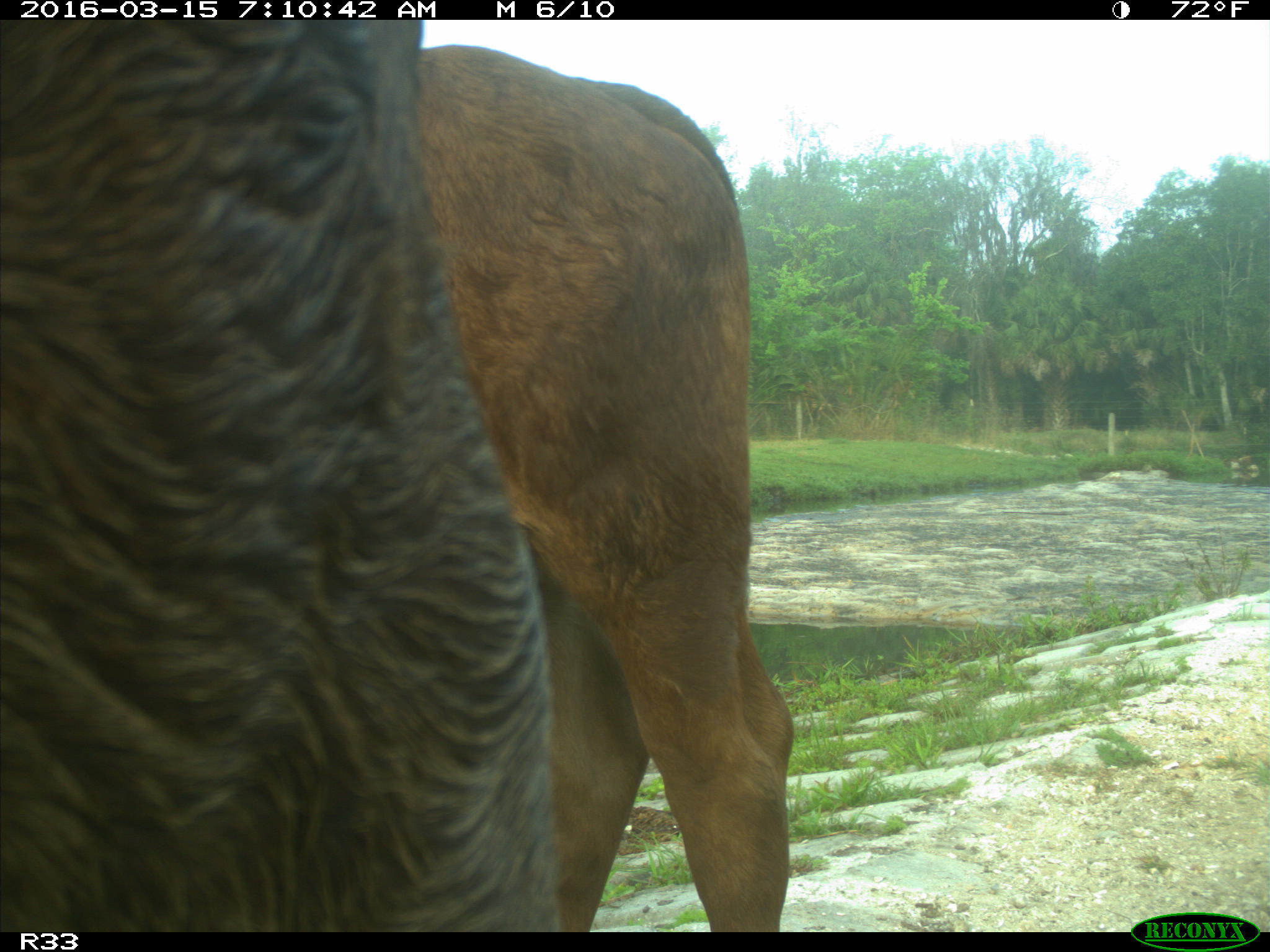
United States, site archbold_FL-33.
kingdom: Animalia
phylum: Chordata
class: Mammalia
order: Artiodactyla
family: Bovidae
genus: Bos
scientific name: Bos taurus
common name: domestic cow